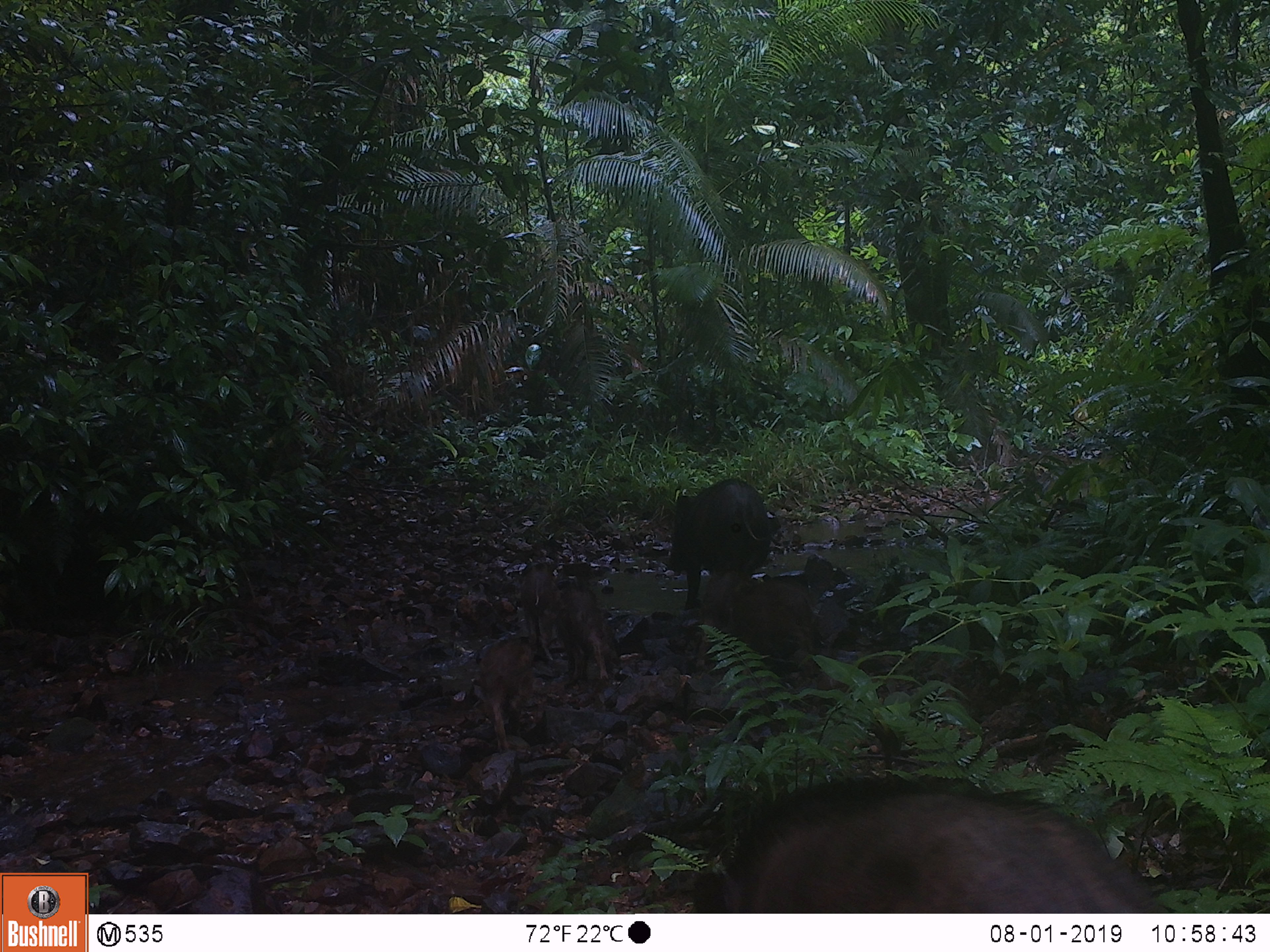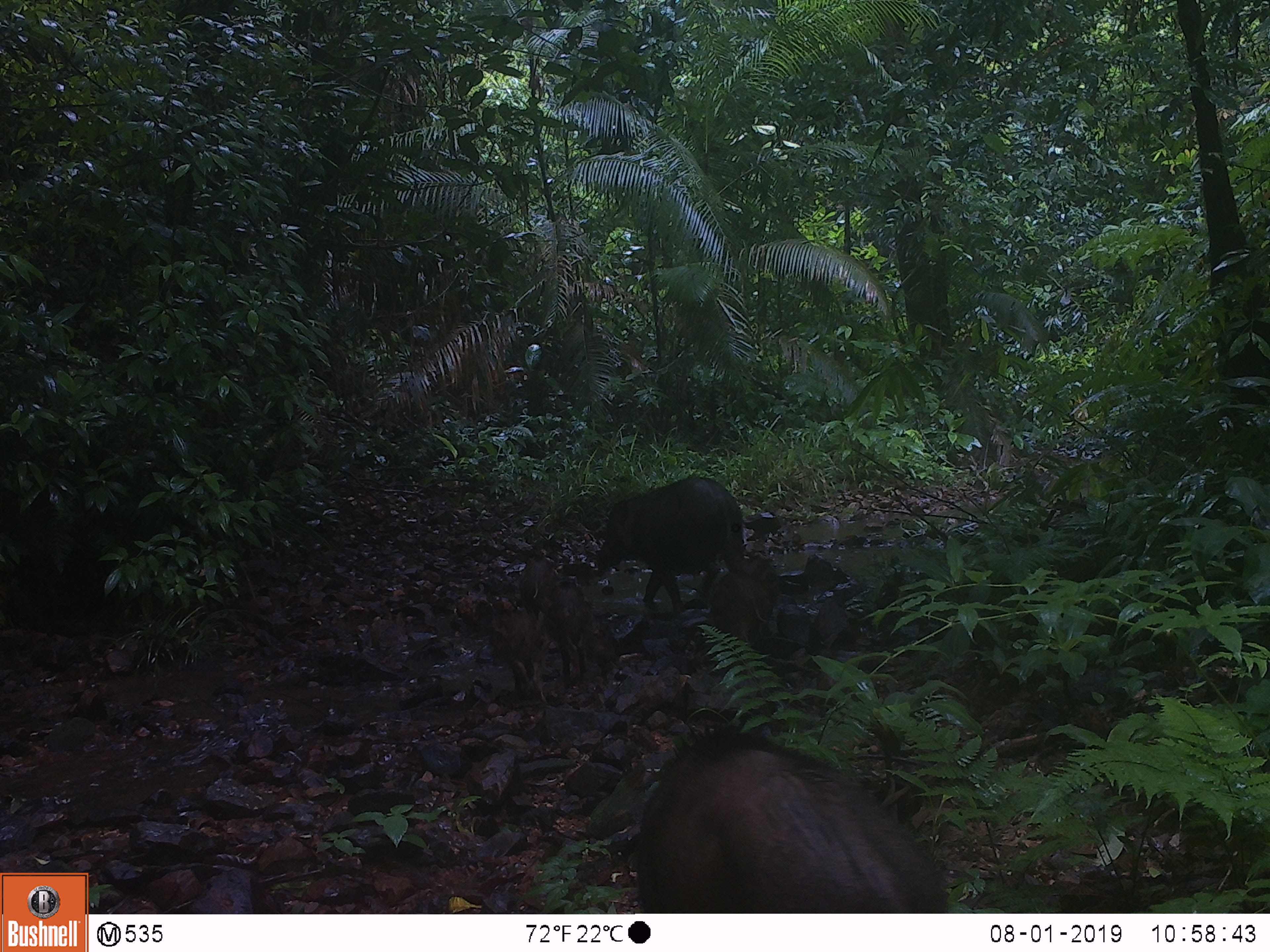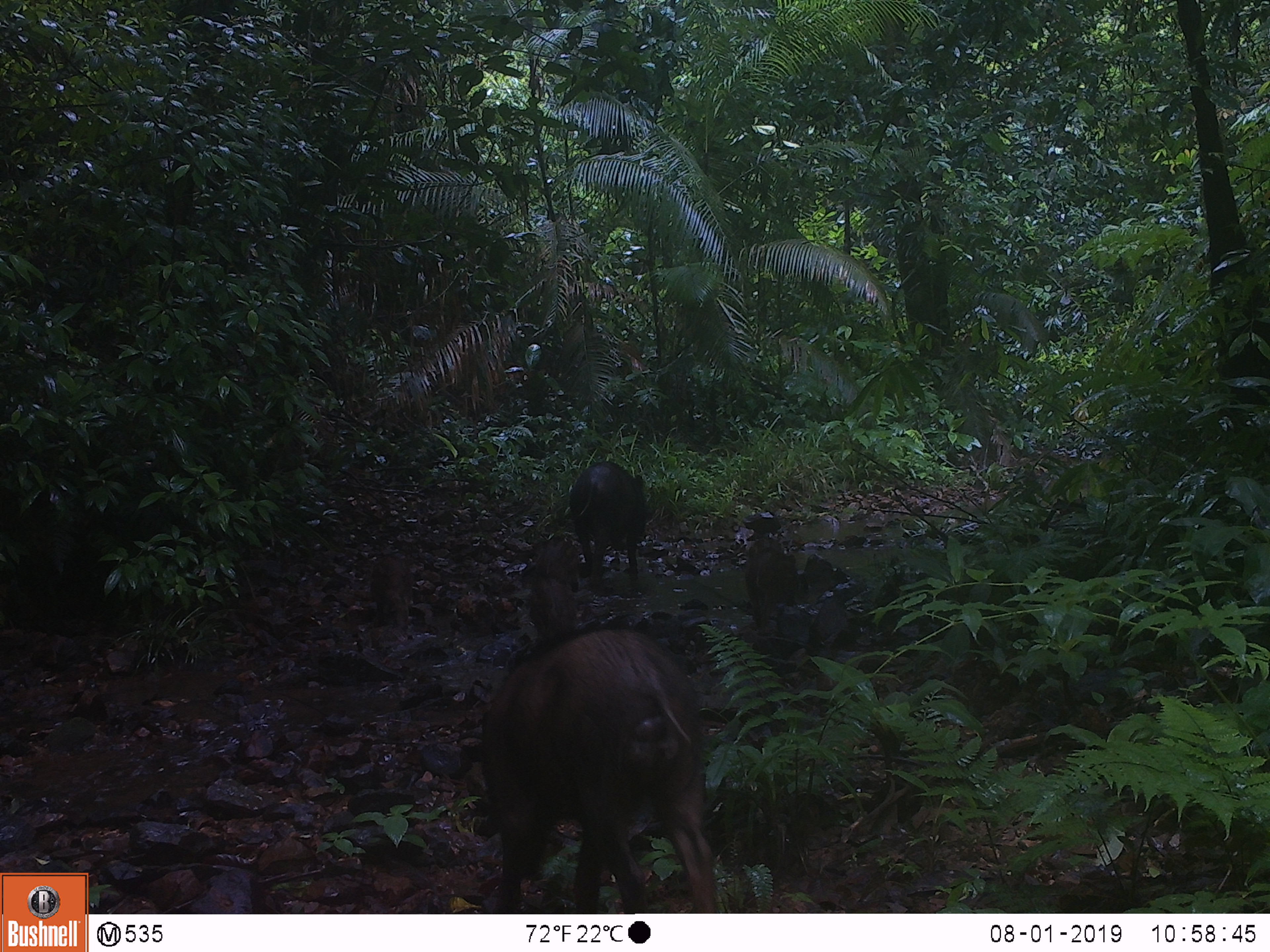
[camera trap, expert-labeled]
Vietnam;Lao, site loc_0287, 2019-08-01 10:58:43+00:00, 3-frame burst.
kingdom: Animalia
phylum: Chordata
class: Mammalia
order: Artiodactyla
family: Suidae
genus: Sus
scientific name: Sus scrofa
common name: eurasian wild pig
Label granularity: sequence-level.